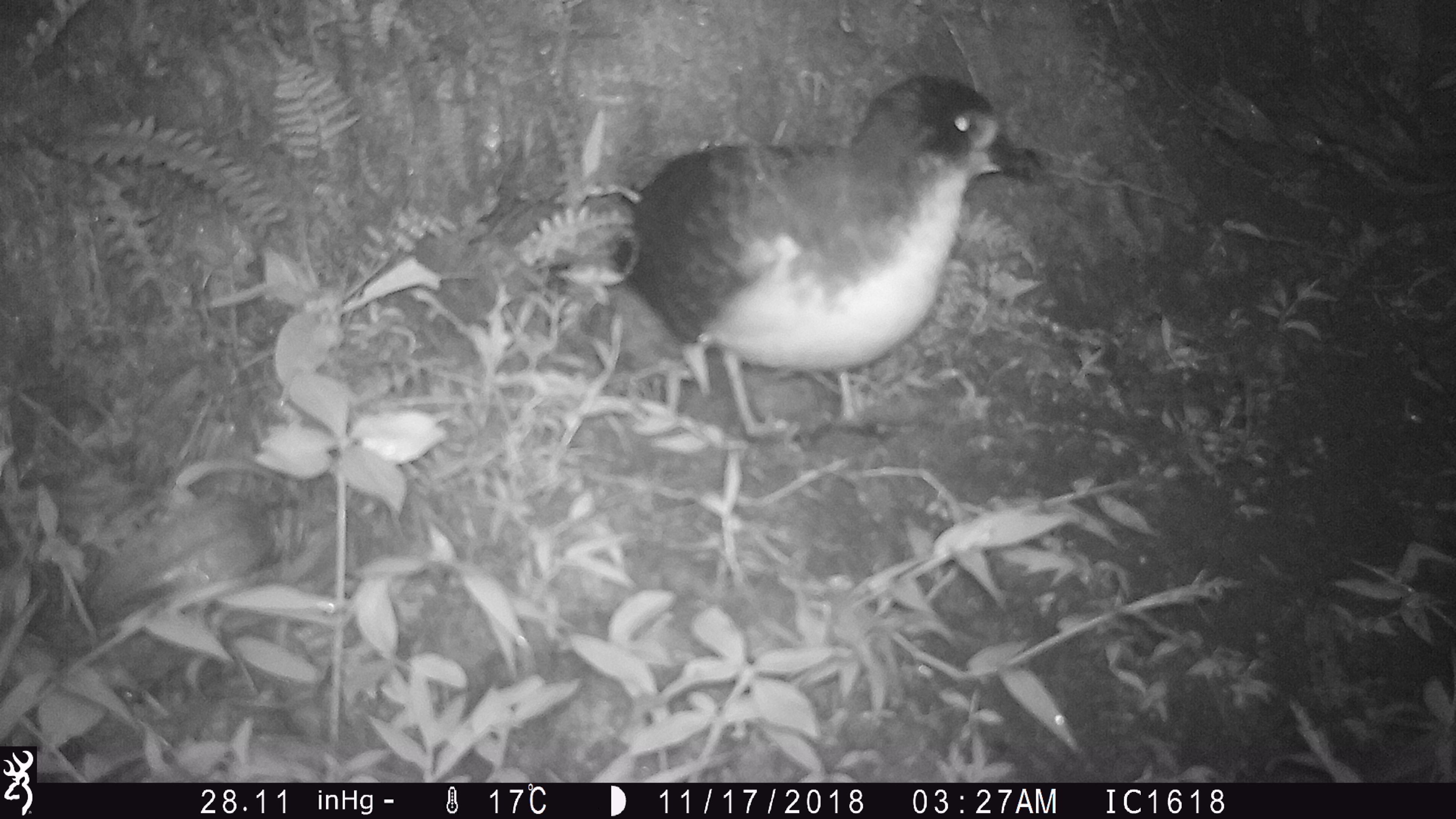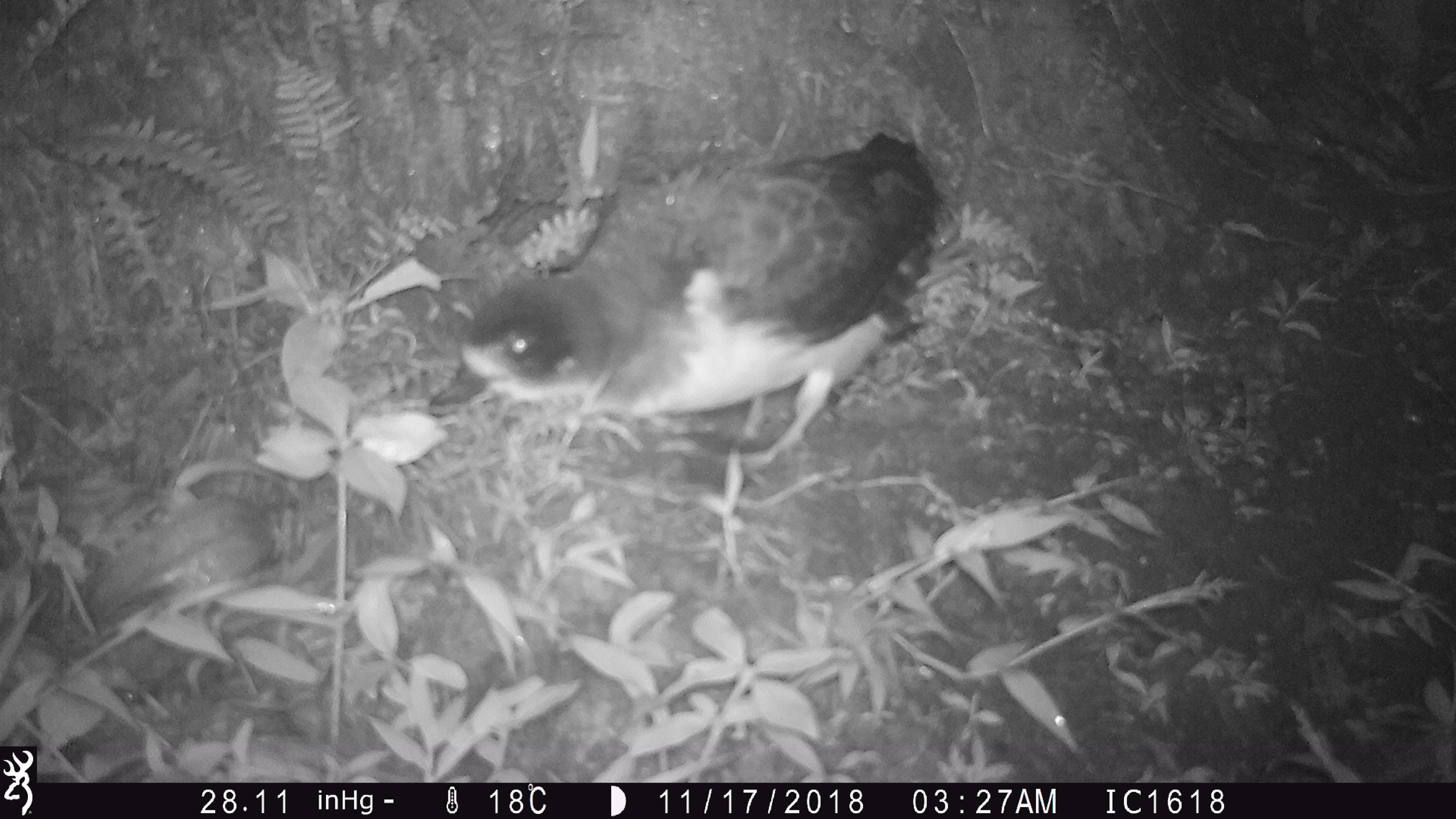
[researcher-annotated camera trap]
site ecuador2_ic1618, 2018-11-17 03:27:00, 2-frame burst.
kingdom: Animalia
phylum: Chordata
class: Aves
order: Procellariiformes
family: Procellariidae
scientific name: Procellariidae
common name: petrel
Petrel (Procellariidae).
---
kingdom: Animalia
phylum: Chordata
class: Aves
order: Procellariiformes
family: Procellariidae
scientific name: Procellariidae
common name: petrel chick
Petrel chick (Procellariidae).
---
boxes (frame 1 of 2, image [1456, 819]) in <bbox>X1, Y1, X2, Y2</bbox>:
petrel: <bbox>585, 70, 1061, 444</bbox>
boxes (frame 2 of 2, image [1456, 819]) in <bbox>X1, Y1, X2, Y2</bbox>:
petrel chick: <bbox>434, 131, 947, 461</bbox>